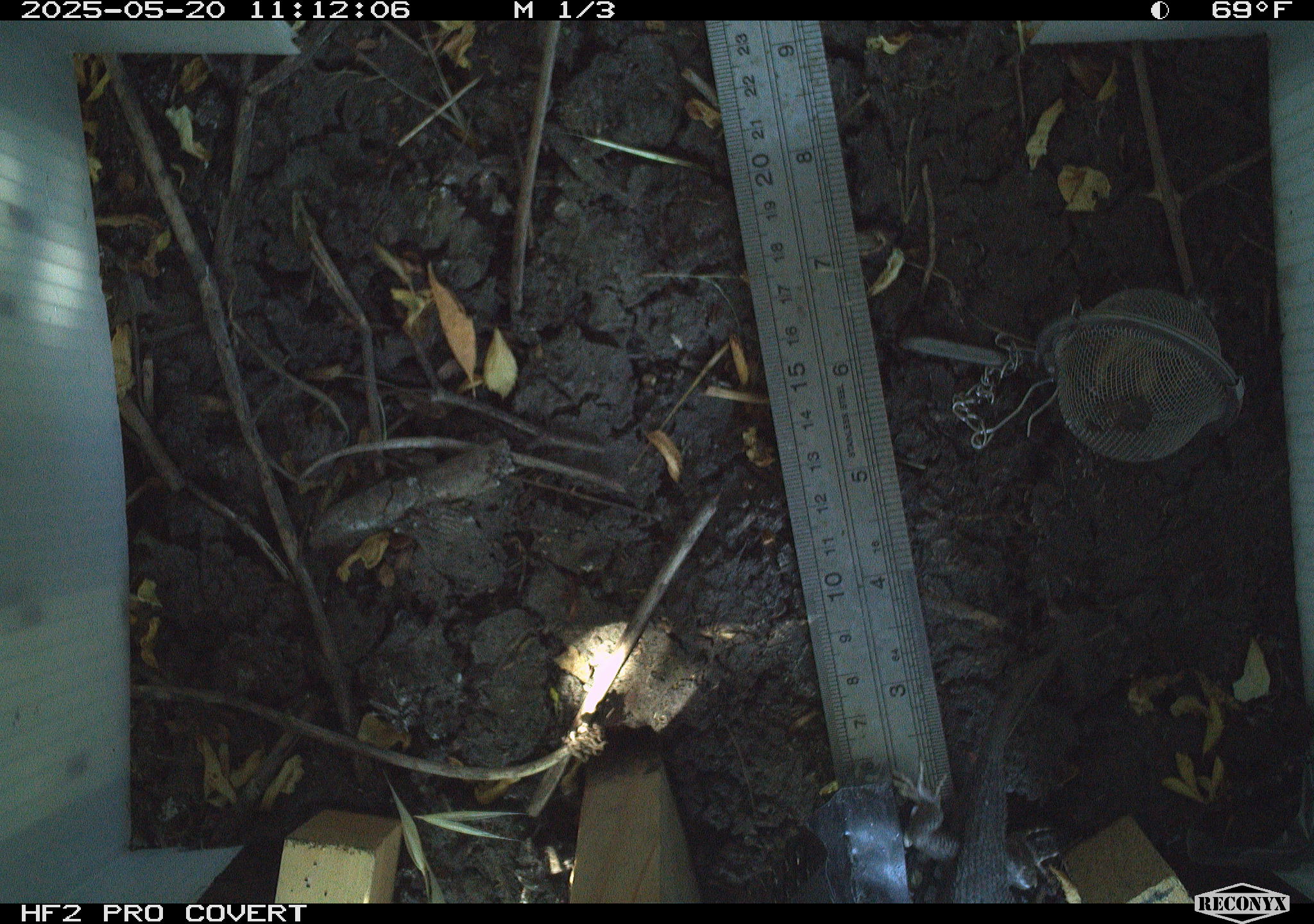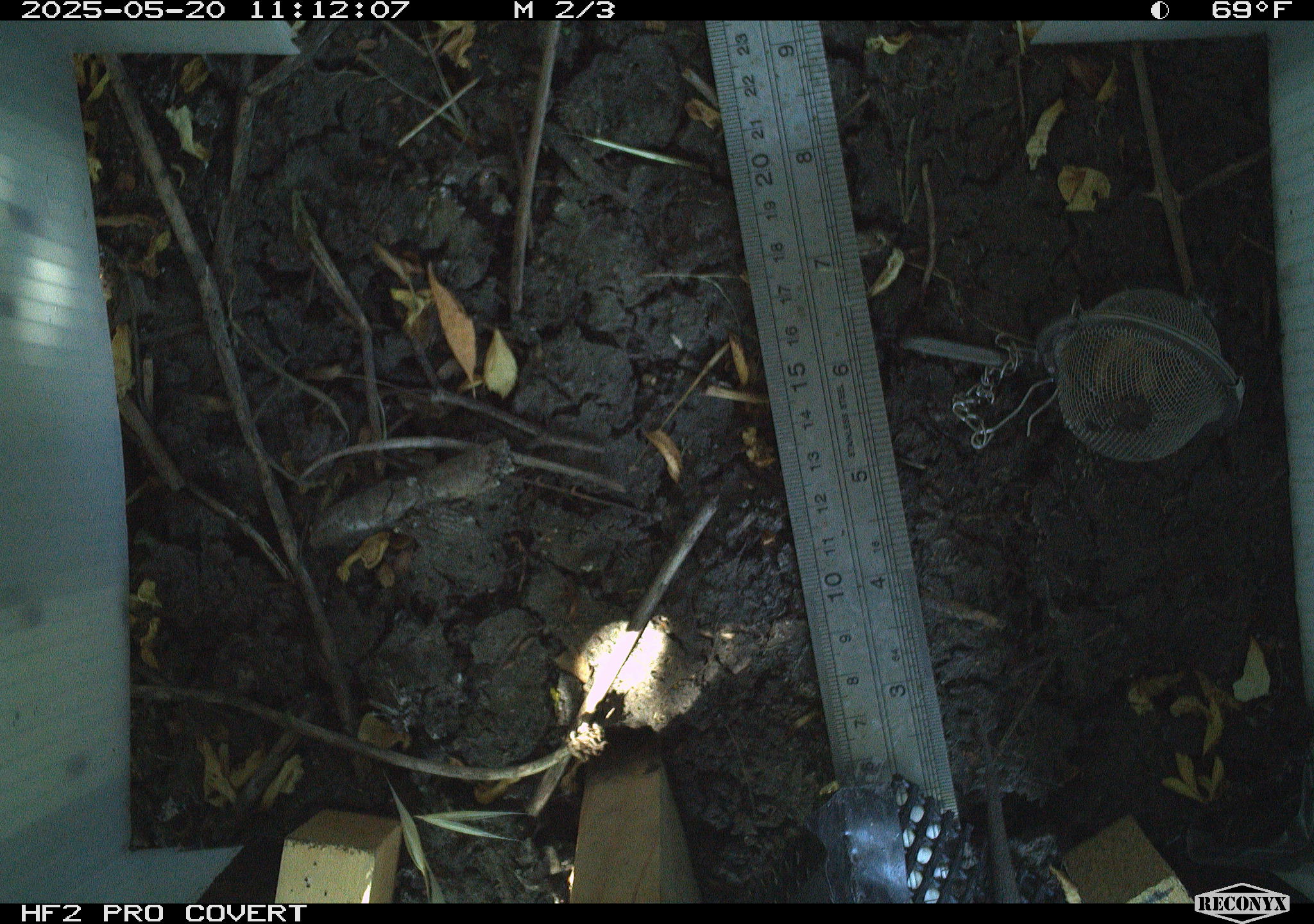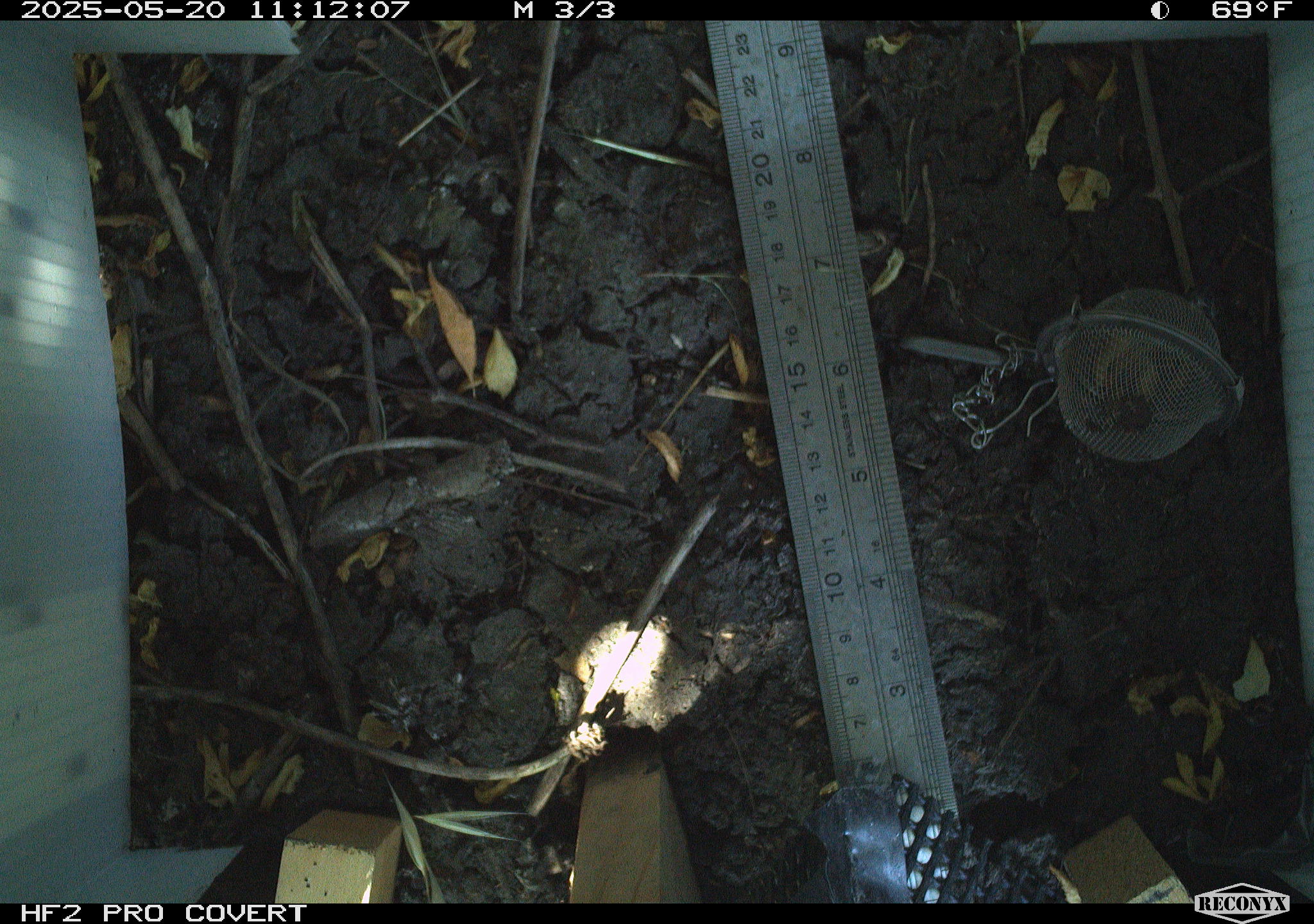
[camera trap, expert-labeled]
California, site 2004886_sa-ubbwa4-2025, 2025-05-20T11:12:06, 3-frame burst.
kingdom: Animalia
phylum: Chordata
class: Reptilia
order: Squamata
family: Phrynosomatidae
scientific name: Phrynosomatidae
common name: north american spiny lizards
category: sceloporus/uta species